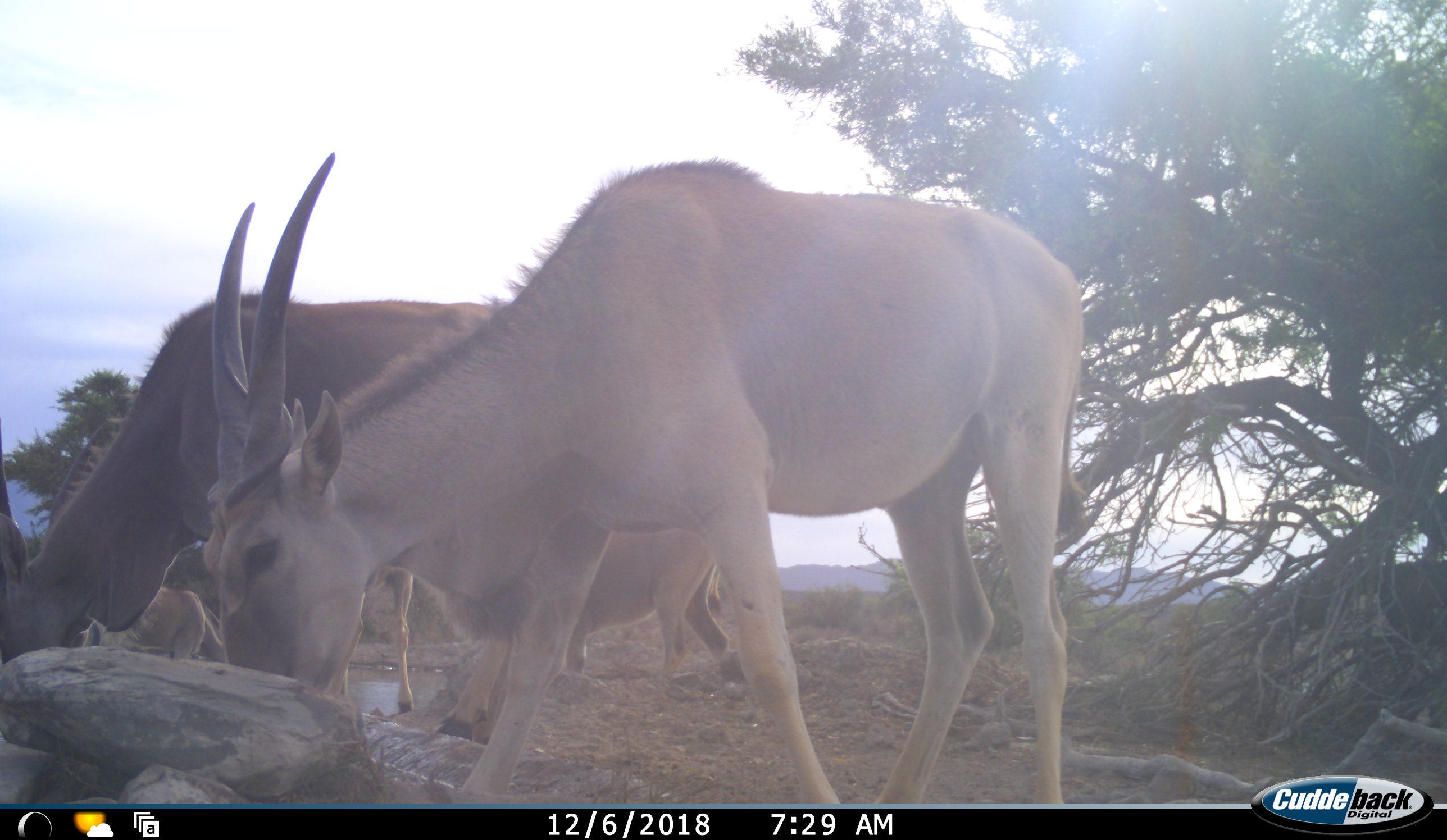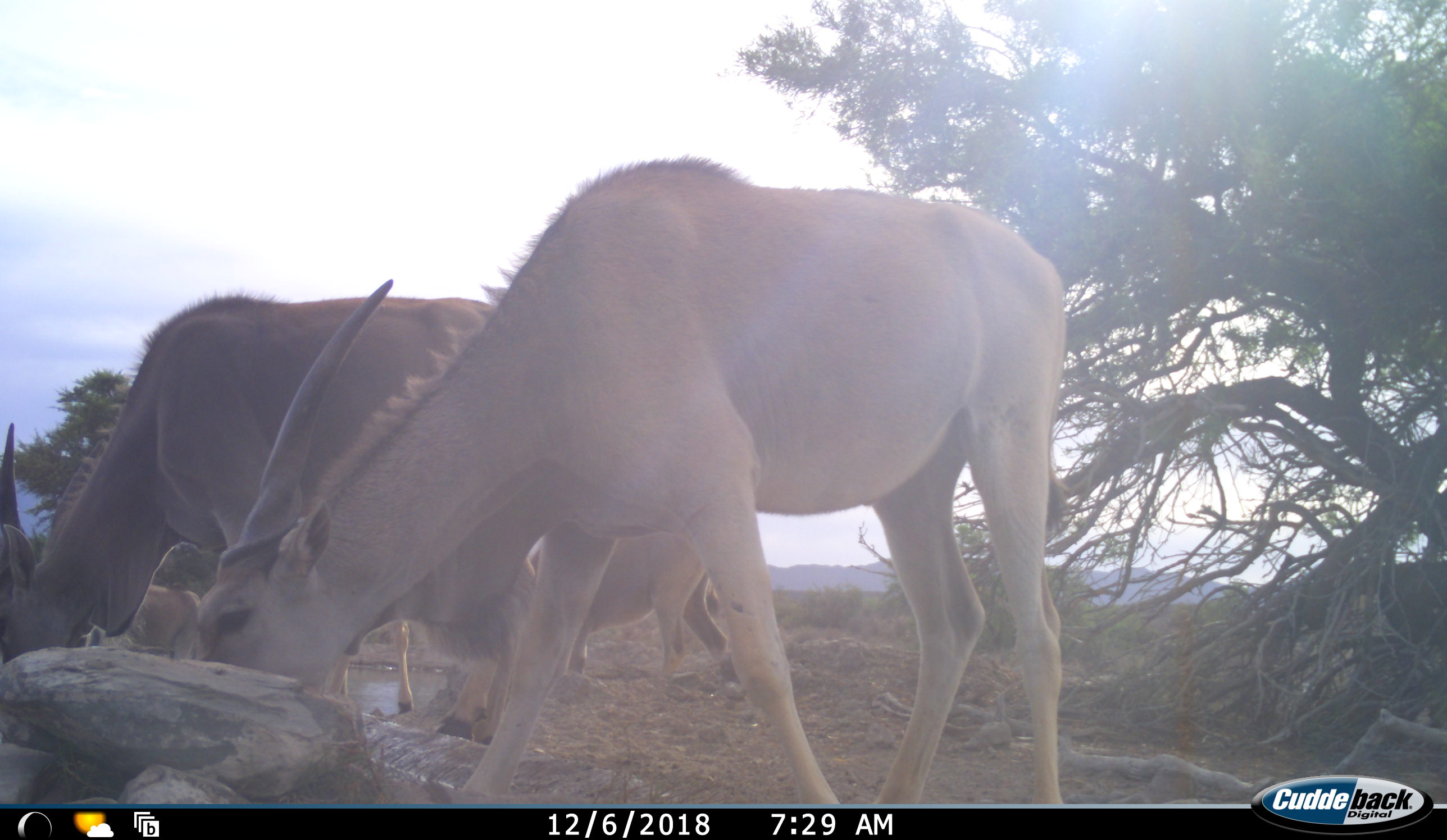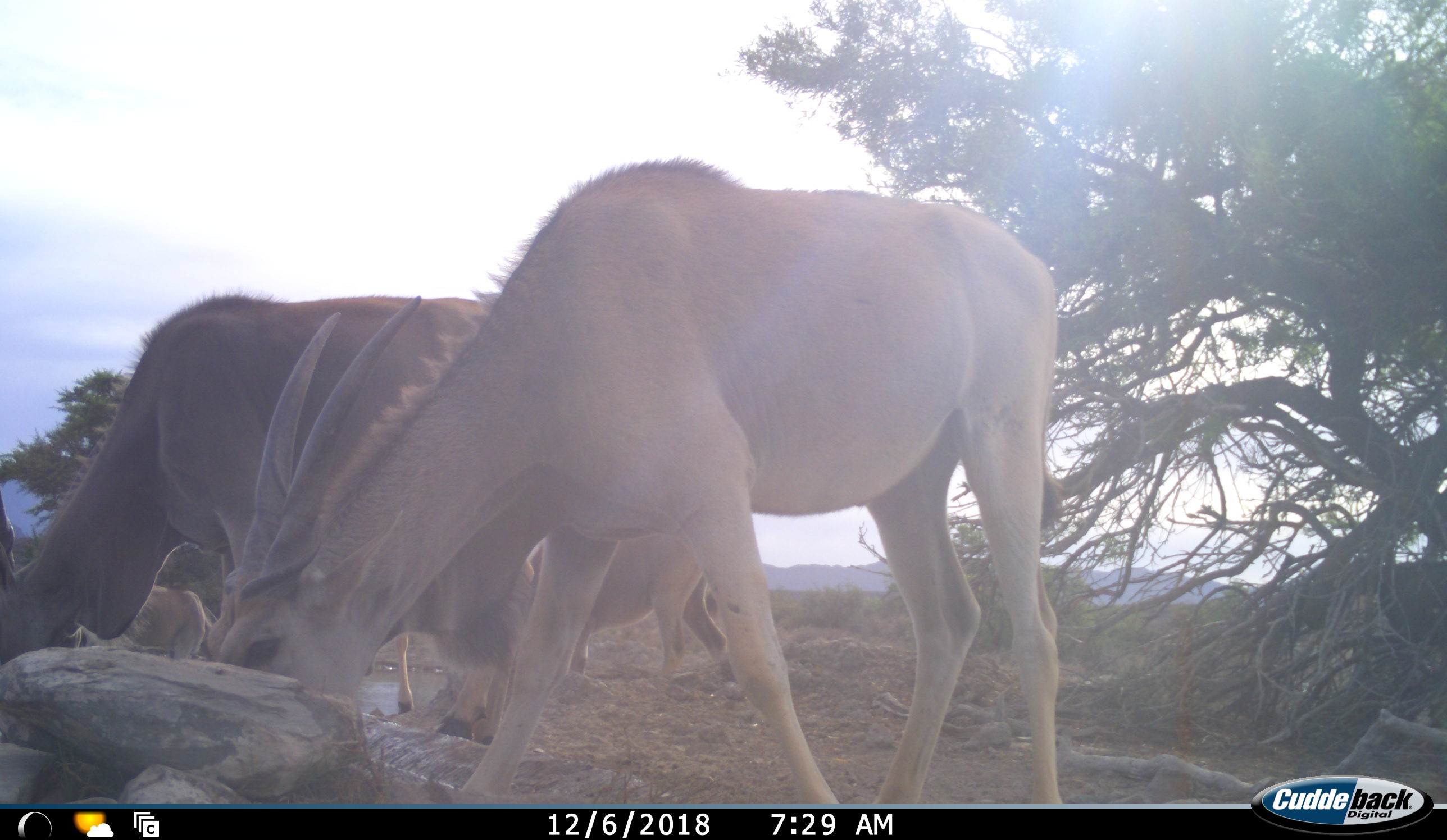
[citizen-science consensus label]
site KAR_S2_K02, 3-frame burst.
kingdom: Animalia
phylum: Chordata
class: Mammalia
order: Artiodactyla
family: Bovidae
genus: Tragelaphus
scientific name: Tragelaphus oryx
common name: eland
Eland (Tragelaphus oryx), count 4. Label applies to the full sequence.